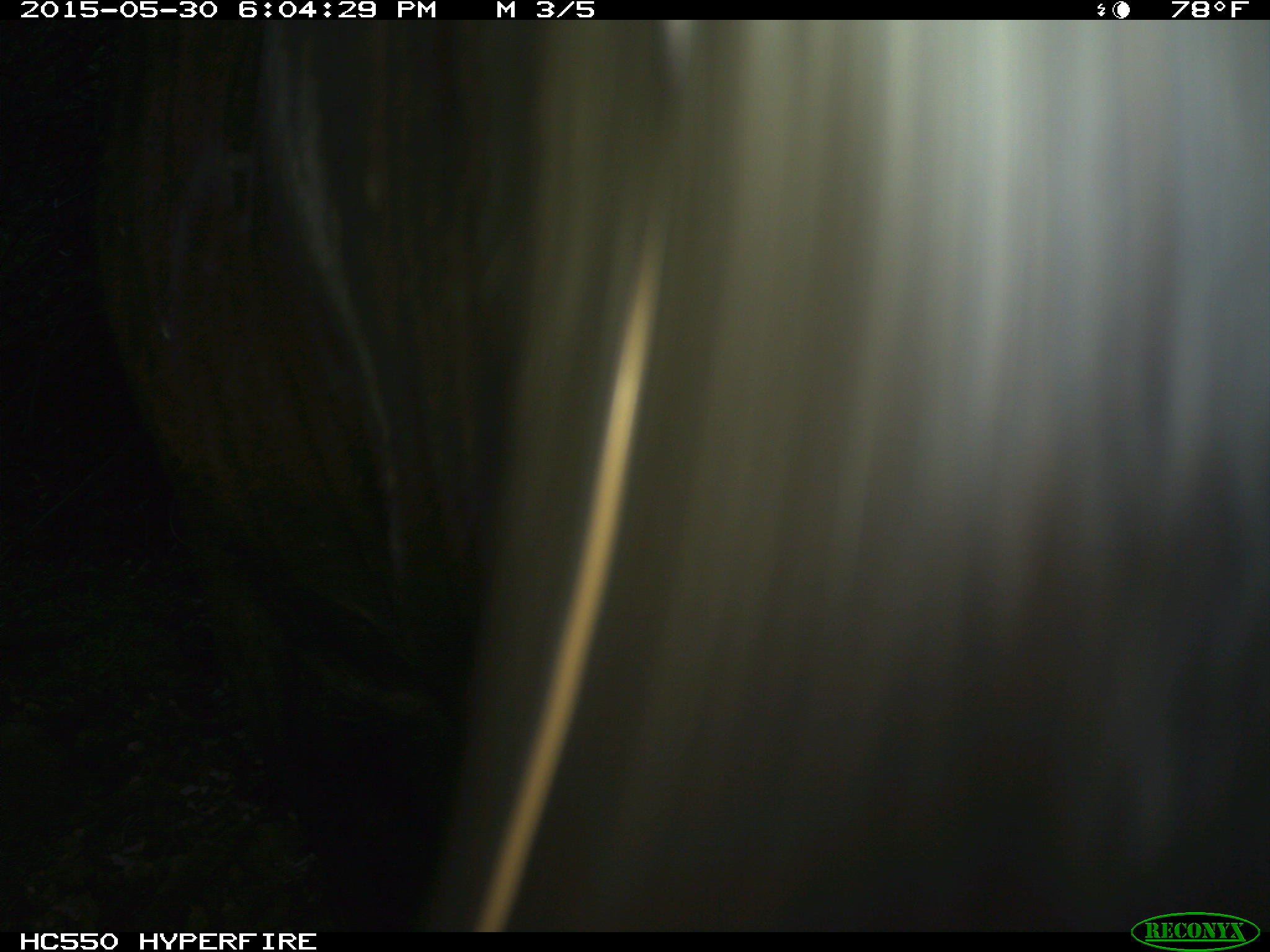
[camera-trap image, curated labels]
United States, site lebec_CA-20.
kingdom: Animalia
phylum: Chordata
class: Mammalia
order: Artiodactyla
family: Bovidae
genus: Bos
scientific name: Bos taurus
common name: domestic cow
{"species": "Bos taurus (domestic cow)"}